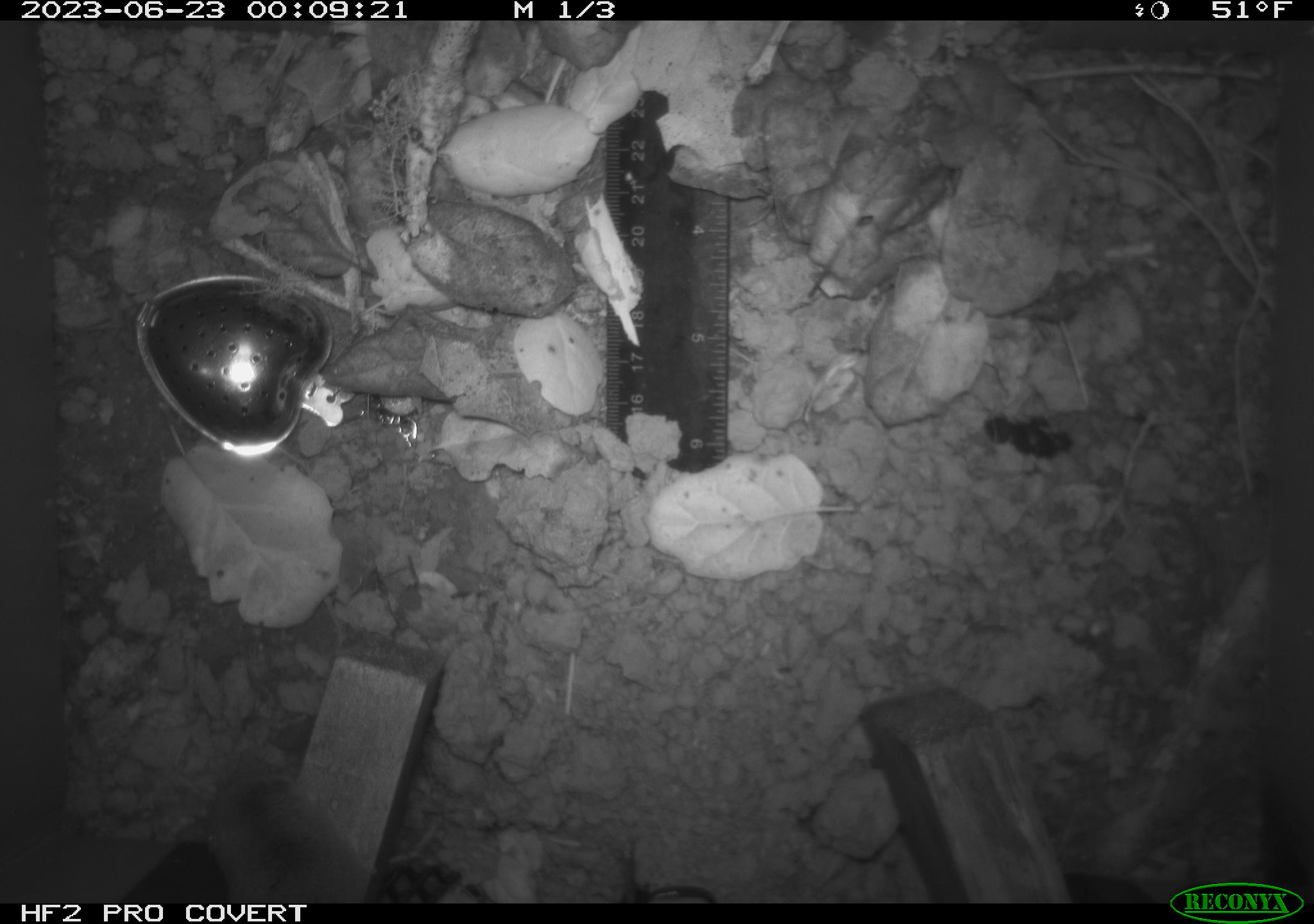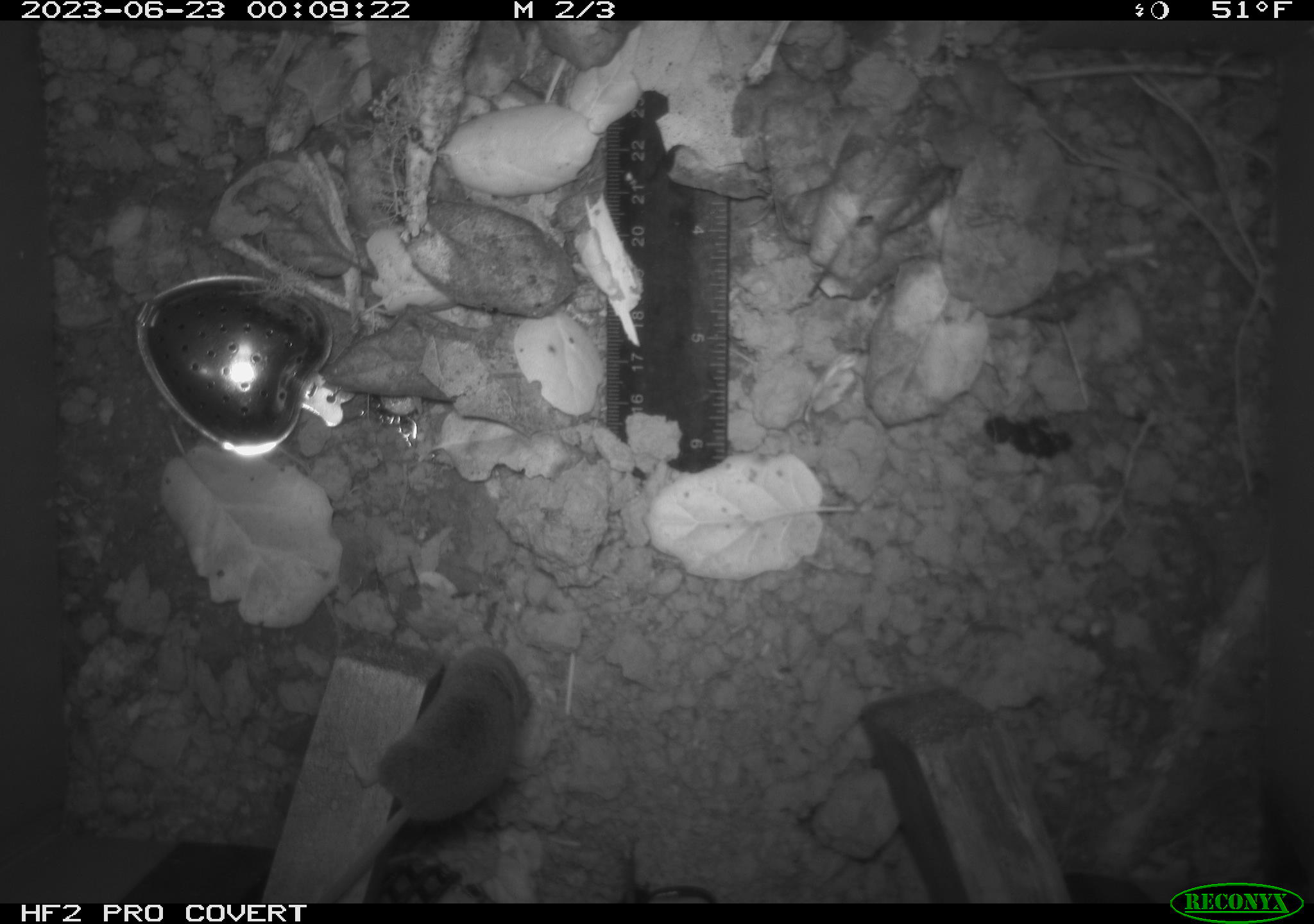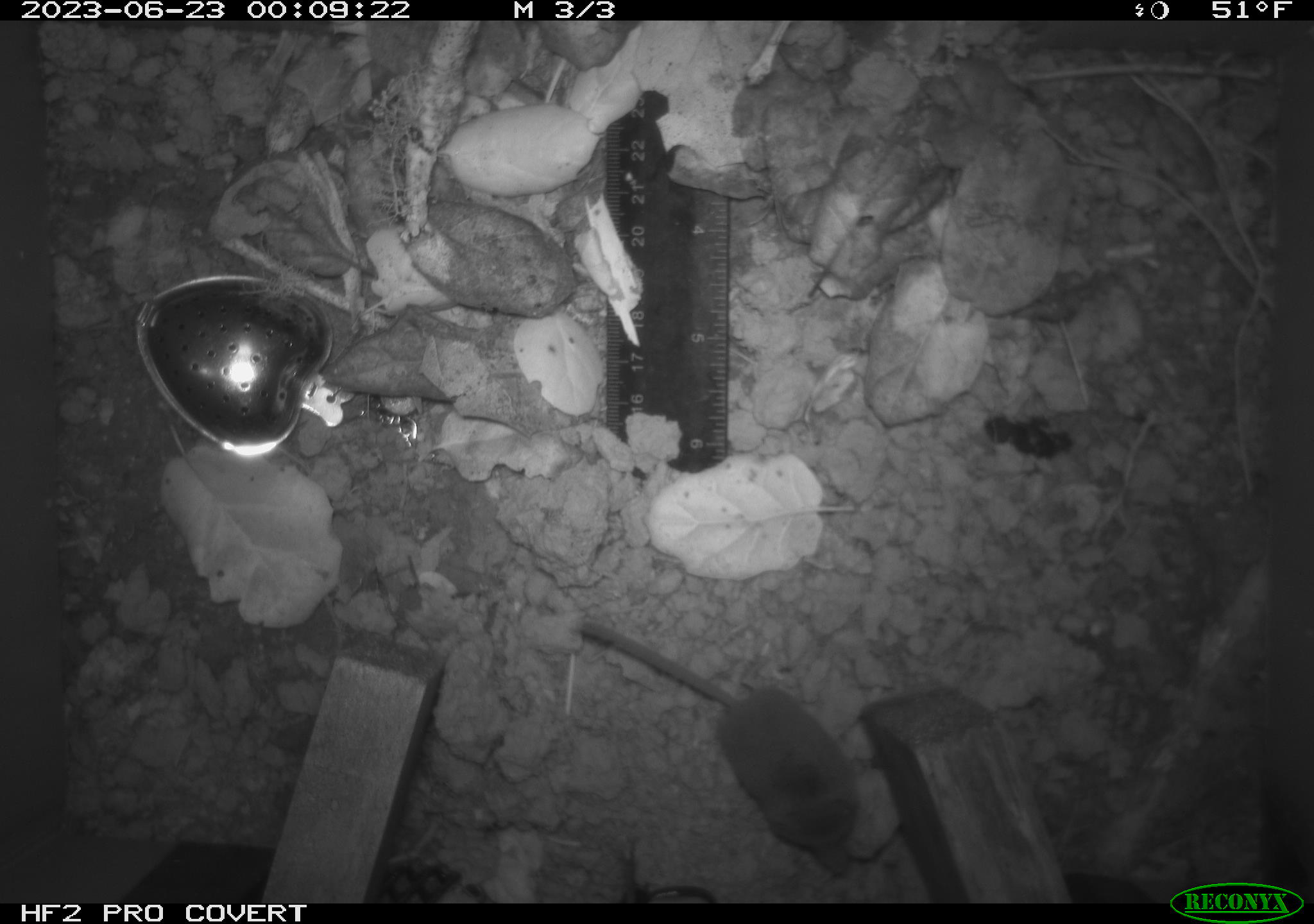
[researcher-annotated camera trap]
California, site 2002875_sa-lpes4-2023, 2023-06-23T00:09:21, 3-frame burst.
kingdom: Animalia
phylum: Chordata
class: Mammalia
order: Eulipotyphla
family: Soricidae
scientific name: Soricidae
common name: shrews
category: soricidae family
Soricidae family (shrews) (Soricidae).